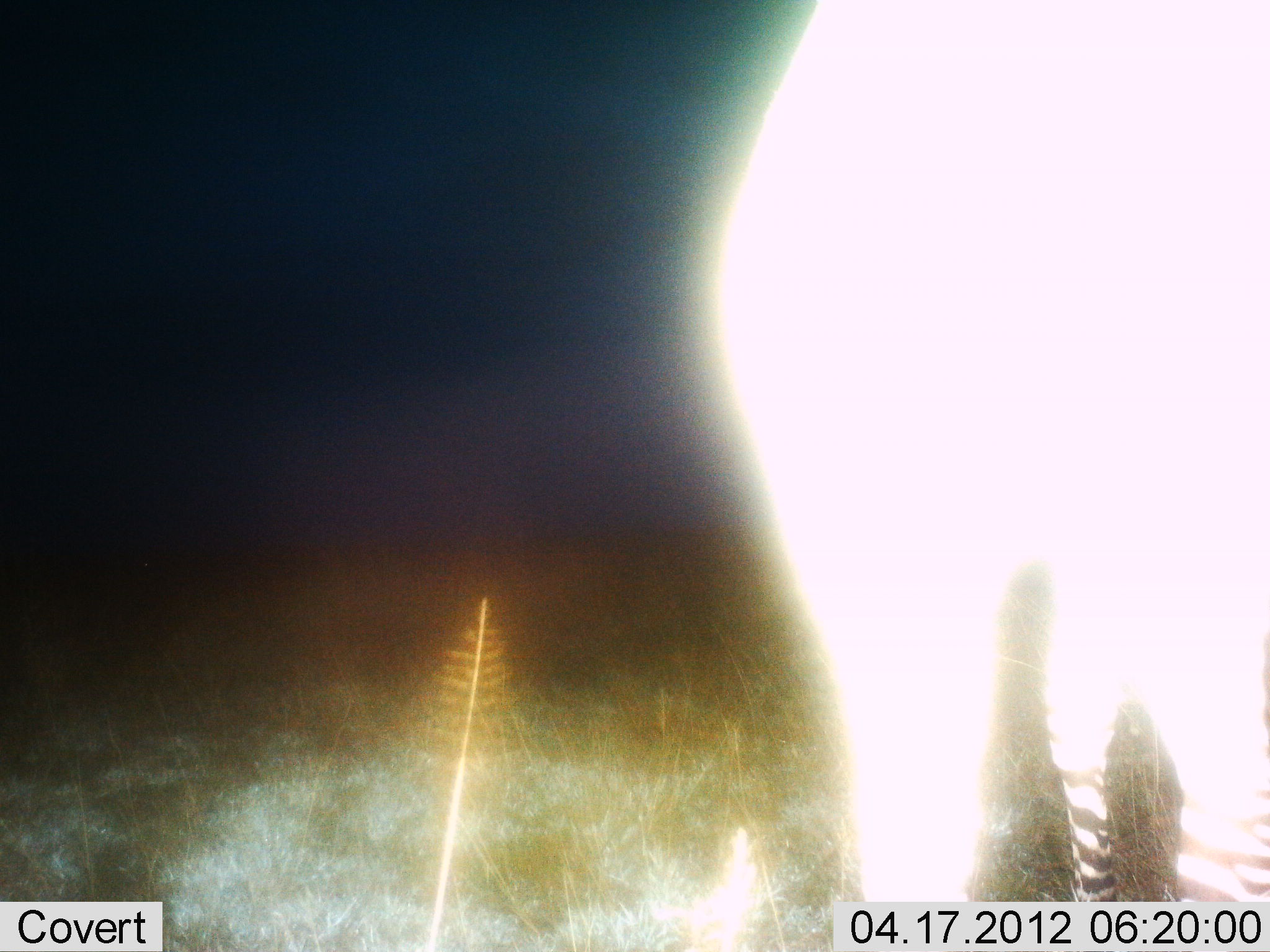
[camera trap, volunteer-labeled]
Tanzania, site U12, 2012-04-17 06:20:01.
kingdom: Animalia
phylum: Chordata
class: Mammalia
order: Perissodactyla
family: Equidae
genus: Equus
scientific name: Equus quagga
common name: plains zebra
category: zebra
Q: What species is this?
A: Zebra (plains zebra) (Equus quagga).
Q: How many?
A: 1.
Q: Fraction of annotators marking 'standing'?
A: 100%.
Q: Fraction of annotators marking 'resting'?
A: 0%.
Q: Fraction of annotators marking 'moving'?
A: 0%.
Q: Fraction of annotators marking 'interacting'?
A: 0%.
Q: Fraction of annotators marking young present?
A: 0%.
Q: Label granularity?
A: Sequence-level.